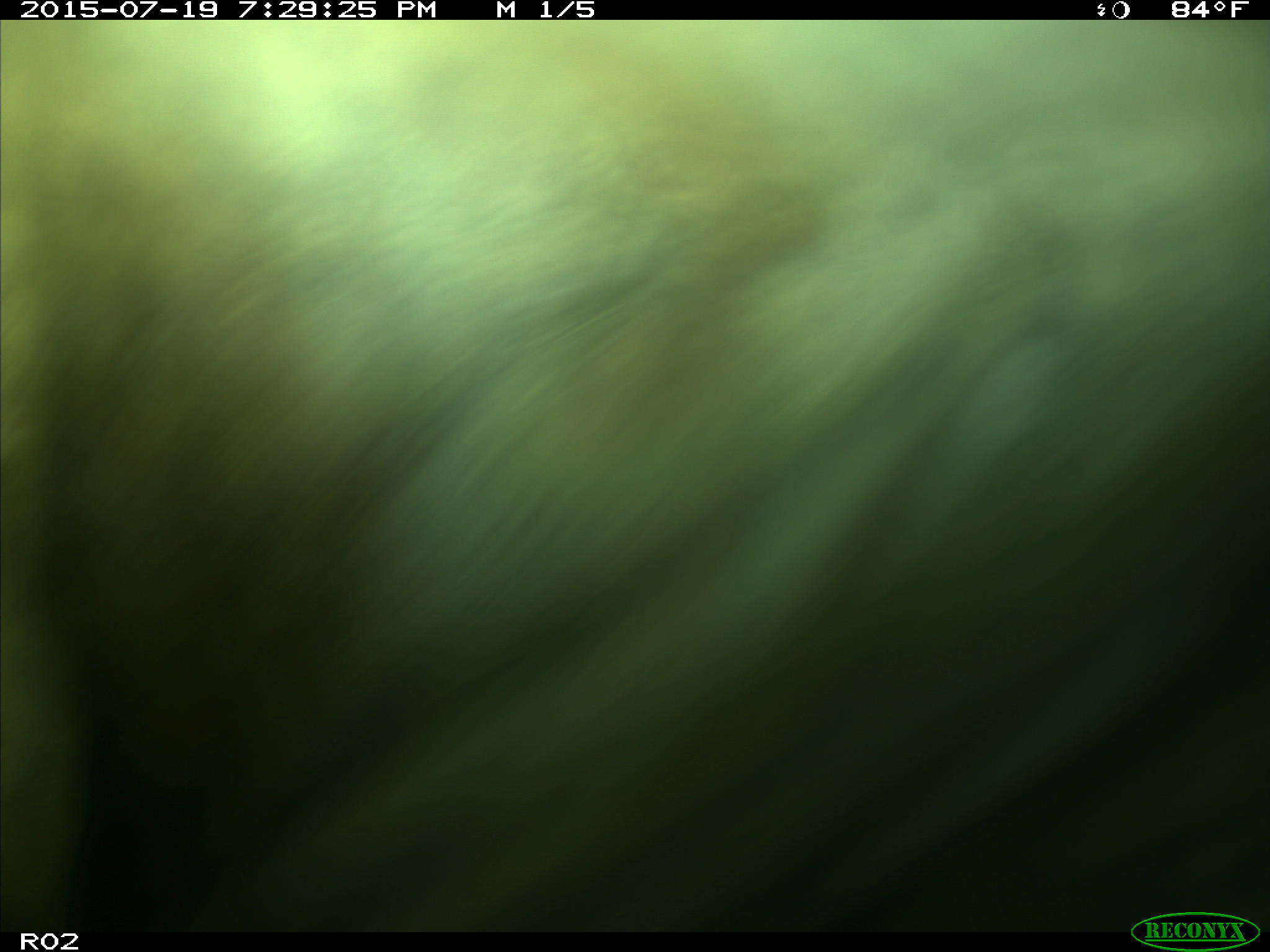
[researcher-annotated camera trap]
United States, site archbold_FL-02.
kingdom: Animalia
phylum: Chordata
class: Mammalia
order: Artiodactyla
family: Bovidae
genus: Bos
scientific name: Bos taurus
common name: domestic cow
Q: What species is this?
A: Bos taurus (domestic cow).